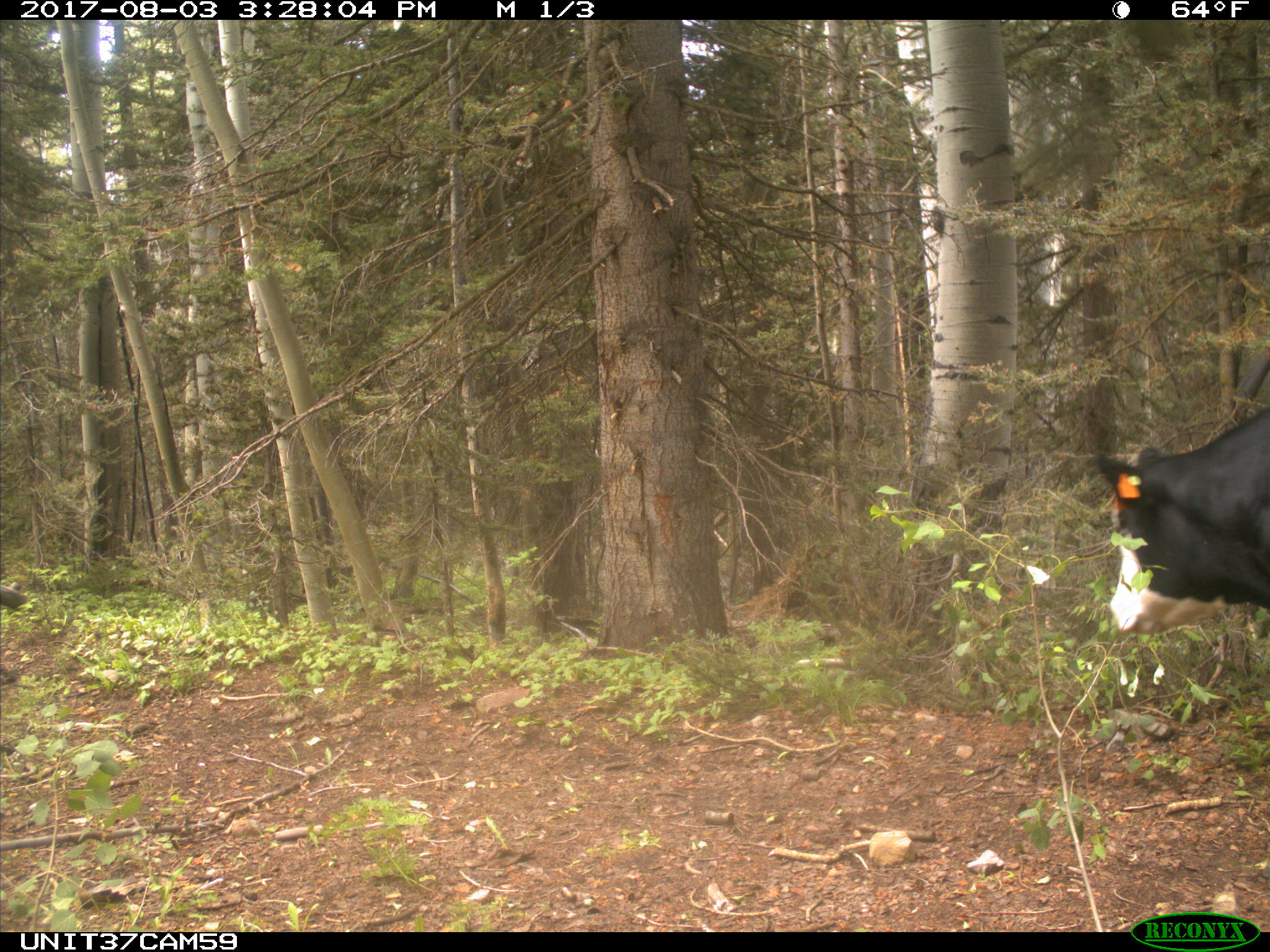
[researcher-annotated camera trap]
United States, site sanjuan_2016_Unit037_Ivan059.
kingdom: Animalia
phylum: Chordata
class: Mammalia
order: Artiodactyla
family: Bovidae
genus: Bos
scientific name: Bos taurus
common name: domestic cow